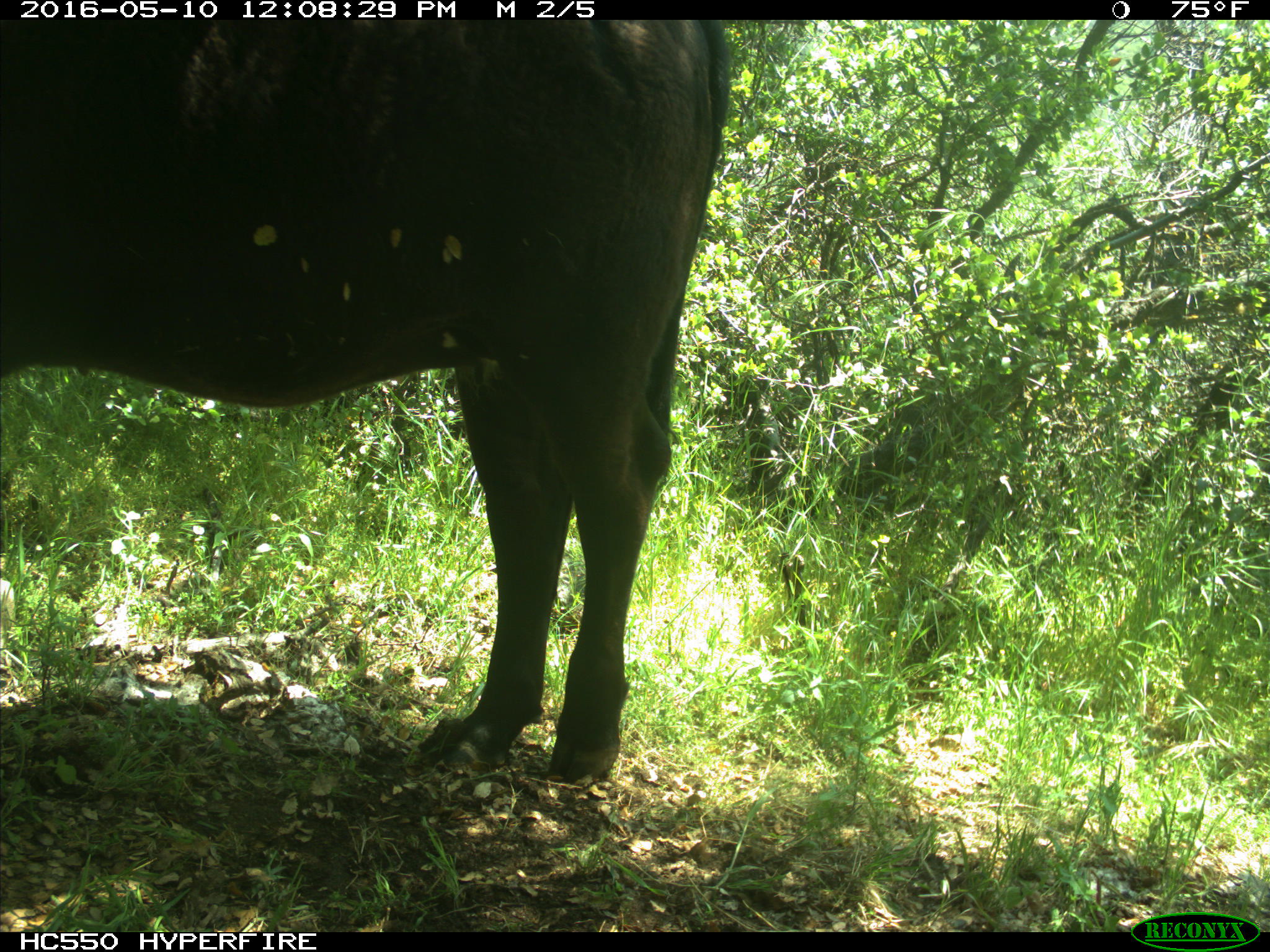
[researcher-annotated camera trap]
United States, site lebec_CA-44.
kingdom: Animalia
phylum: Chordata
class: Mammalia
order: Artiodactyla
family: Bovidae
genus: Bos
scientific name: Bos taurus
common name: domestic cow